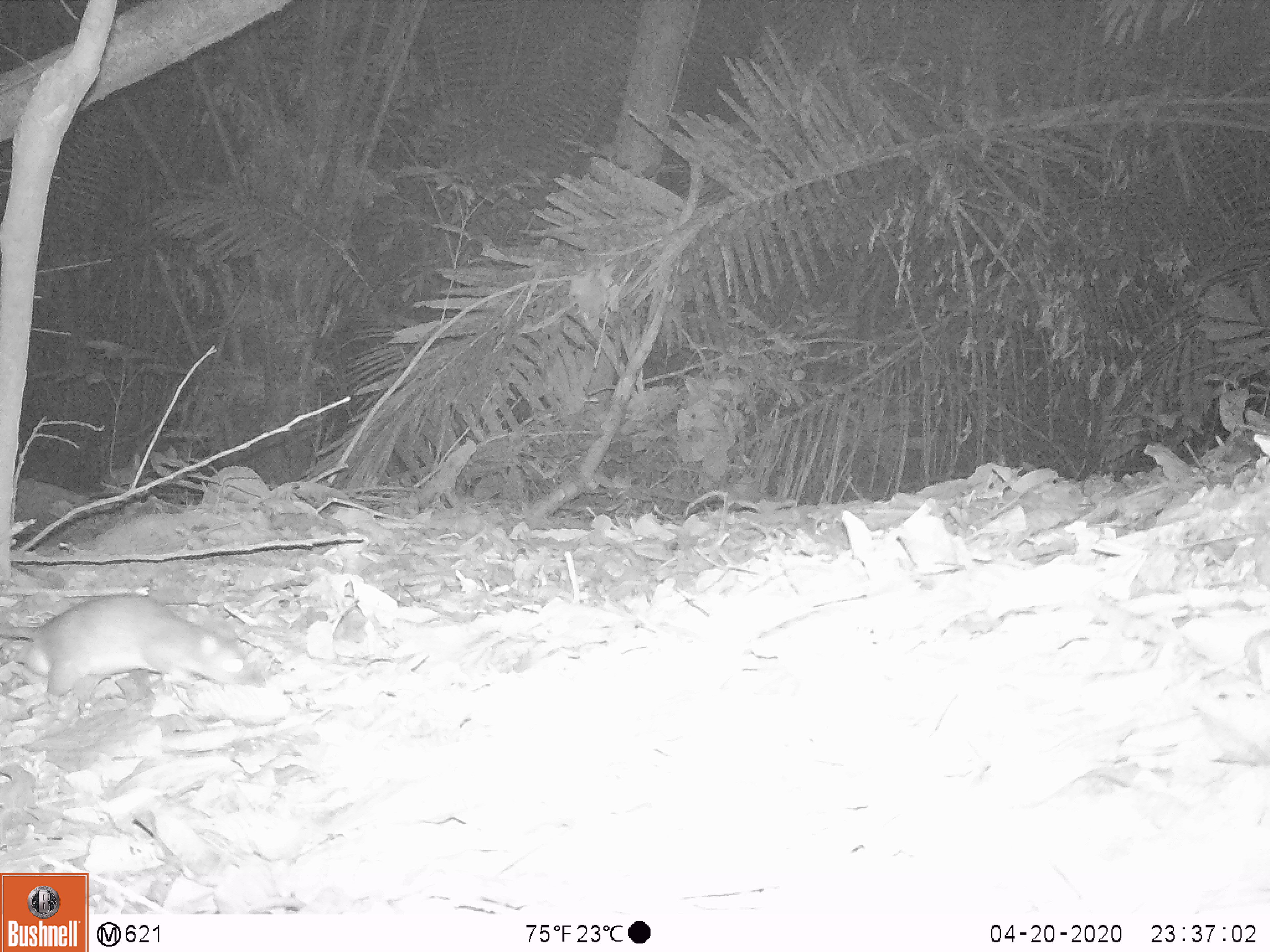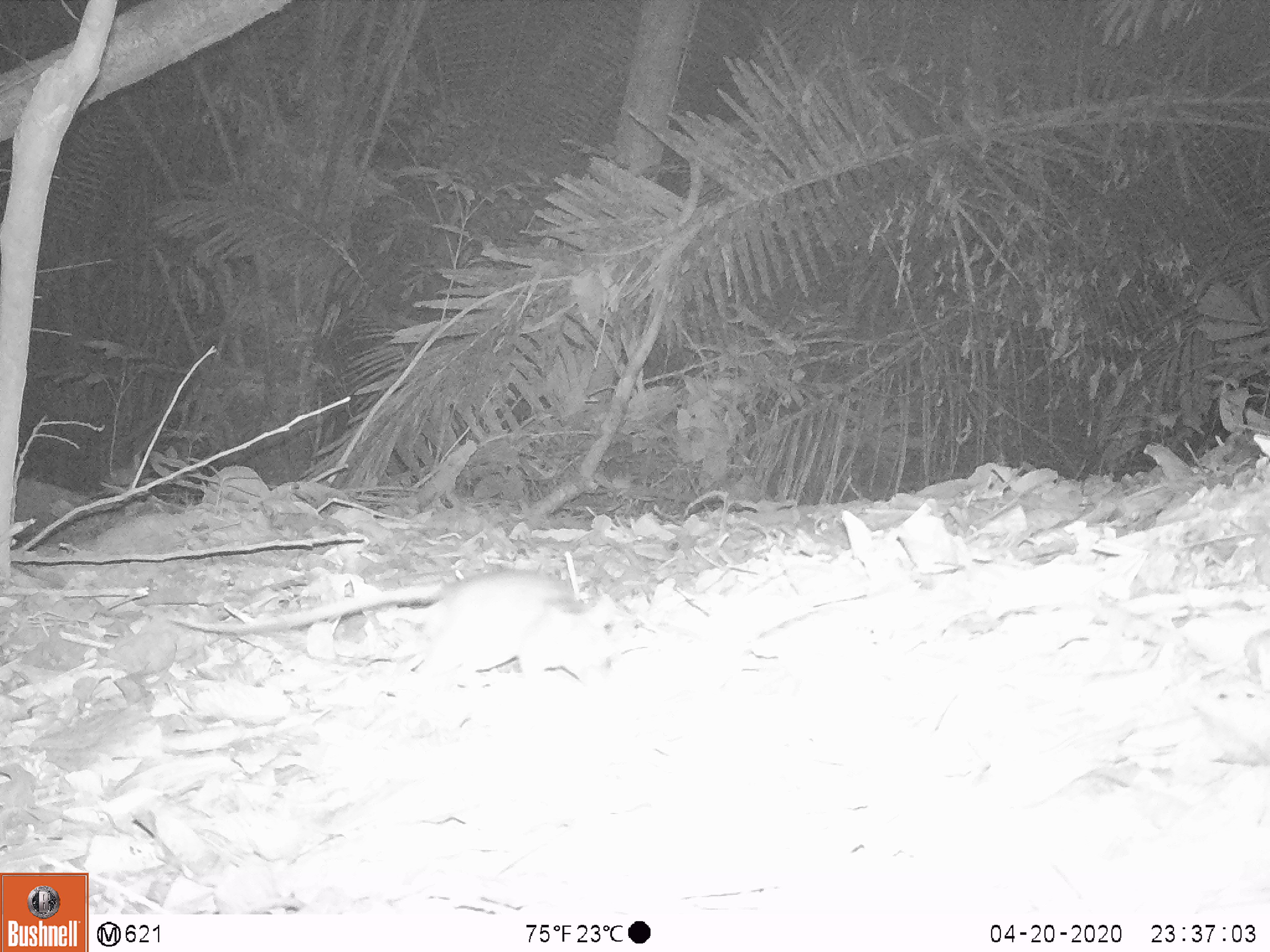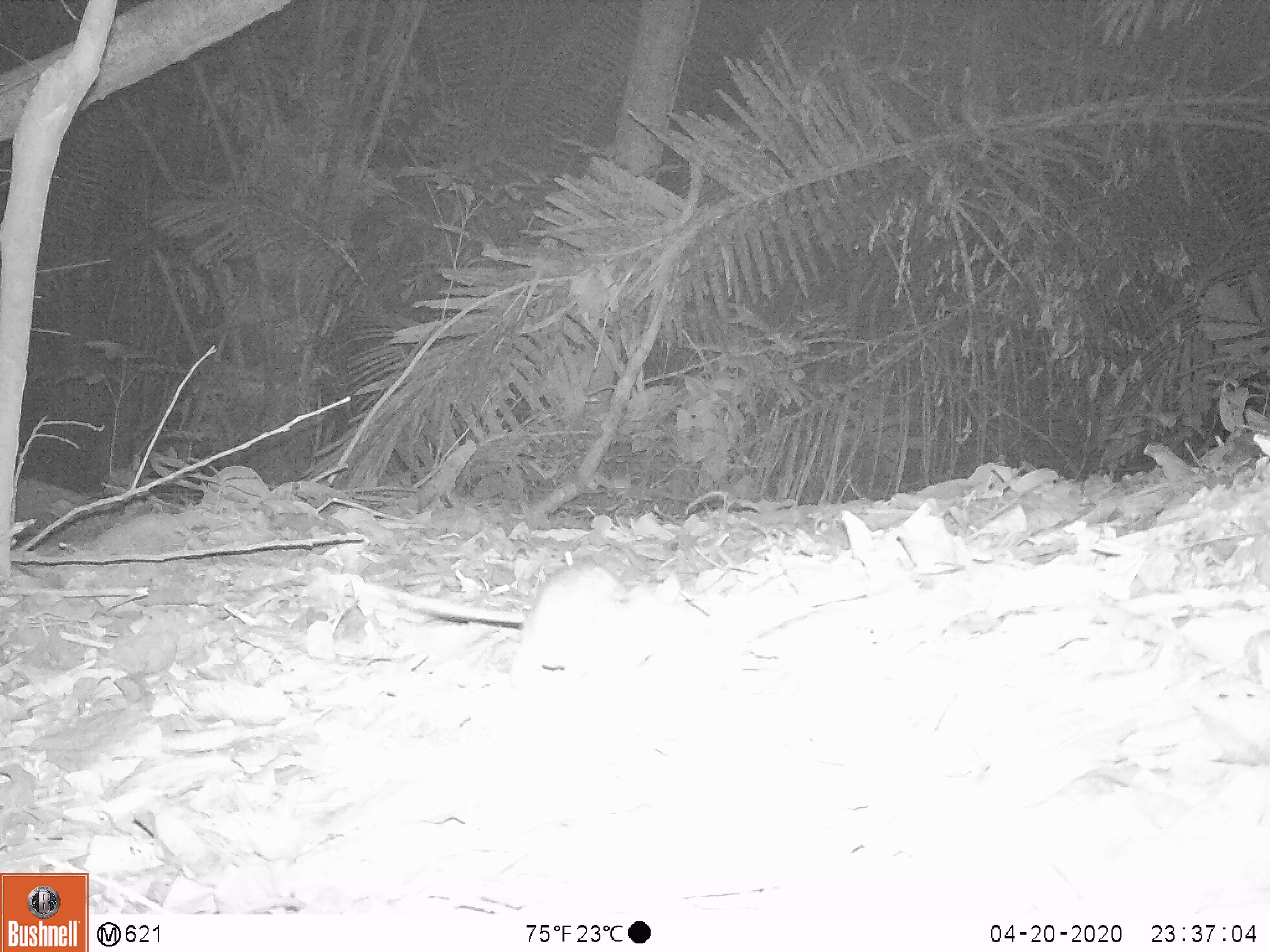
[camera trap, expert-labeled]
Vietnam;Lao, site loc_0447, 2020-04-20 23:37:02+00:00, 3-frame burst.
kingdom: Animalia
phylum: Chordata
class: Mammalia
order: Rodentia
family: Muridae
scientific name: Muridae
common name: old-world mice and rats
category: unidentified murid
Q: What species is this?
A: Unidentified murid (old-world mice and rats) (Muridae).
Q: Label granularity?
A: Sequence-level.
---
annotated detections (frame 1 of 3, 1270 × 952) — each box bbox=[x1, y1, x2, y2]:
unidentified murid: bbox=[0, 589, 262, 697]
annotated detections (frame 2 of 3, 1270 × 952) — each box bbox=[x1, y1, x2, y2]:
unidentified murid: bbox=[165, 566, 616, 693]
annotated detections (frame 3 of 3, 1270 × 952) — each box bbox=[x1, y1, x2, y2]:
unidentified murid: bbox=[337, 556, 697, 704]